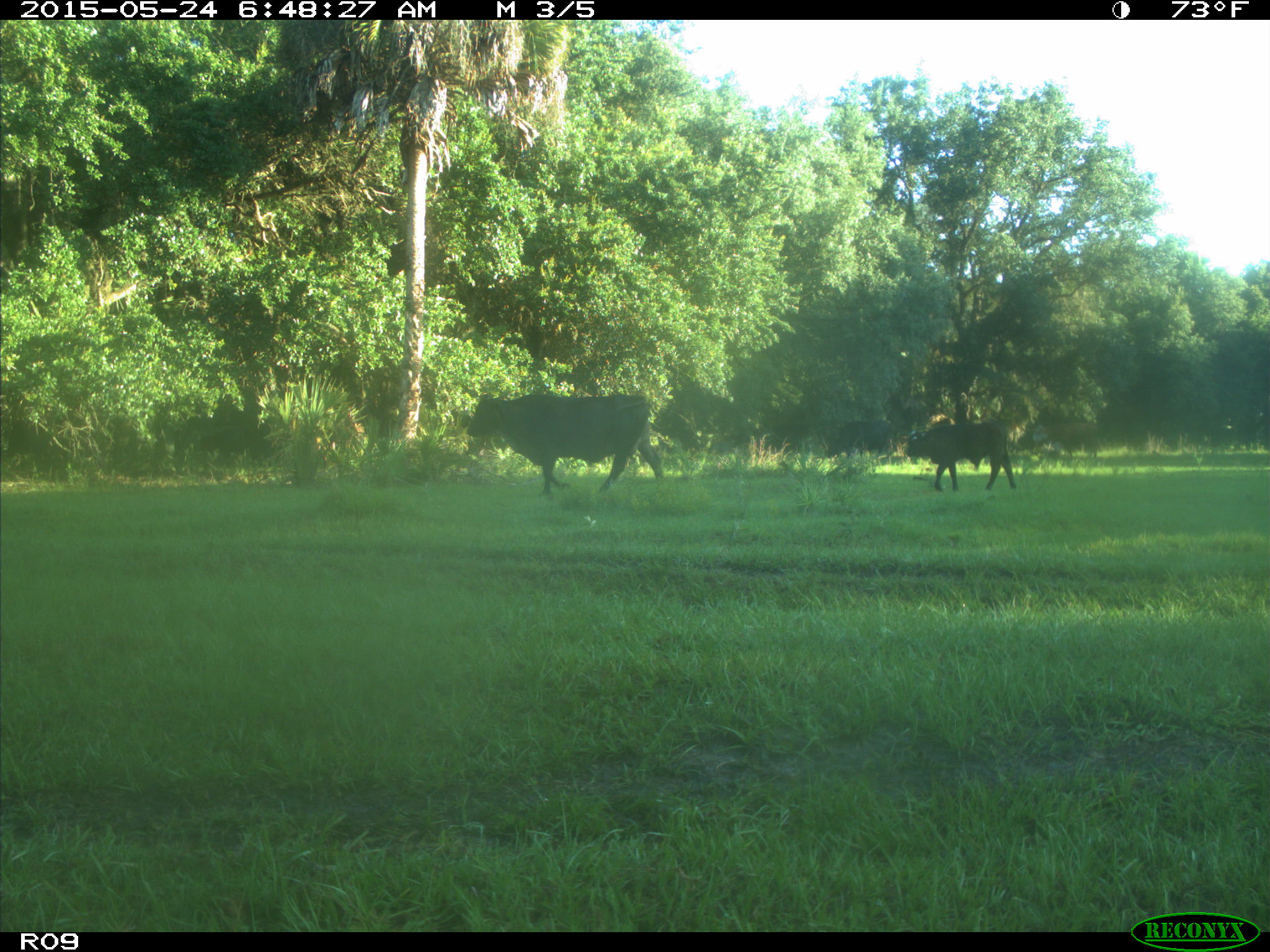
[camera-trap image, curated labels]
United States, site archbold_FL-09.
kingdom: Animalia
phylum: Chordata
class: Mammalia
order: Artiodactyla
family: Bovidae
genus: Bos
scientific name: Bos taurus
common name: domestic cow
Bos taurus (domestic cow).